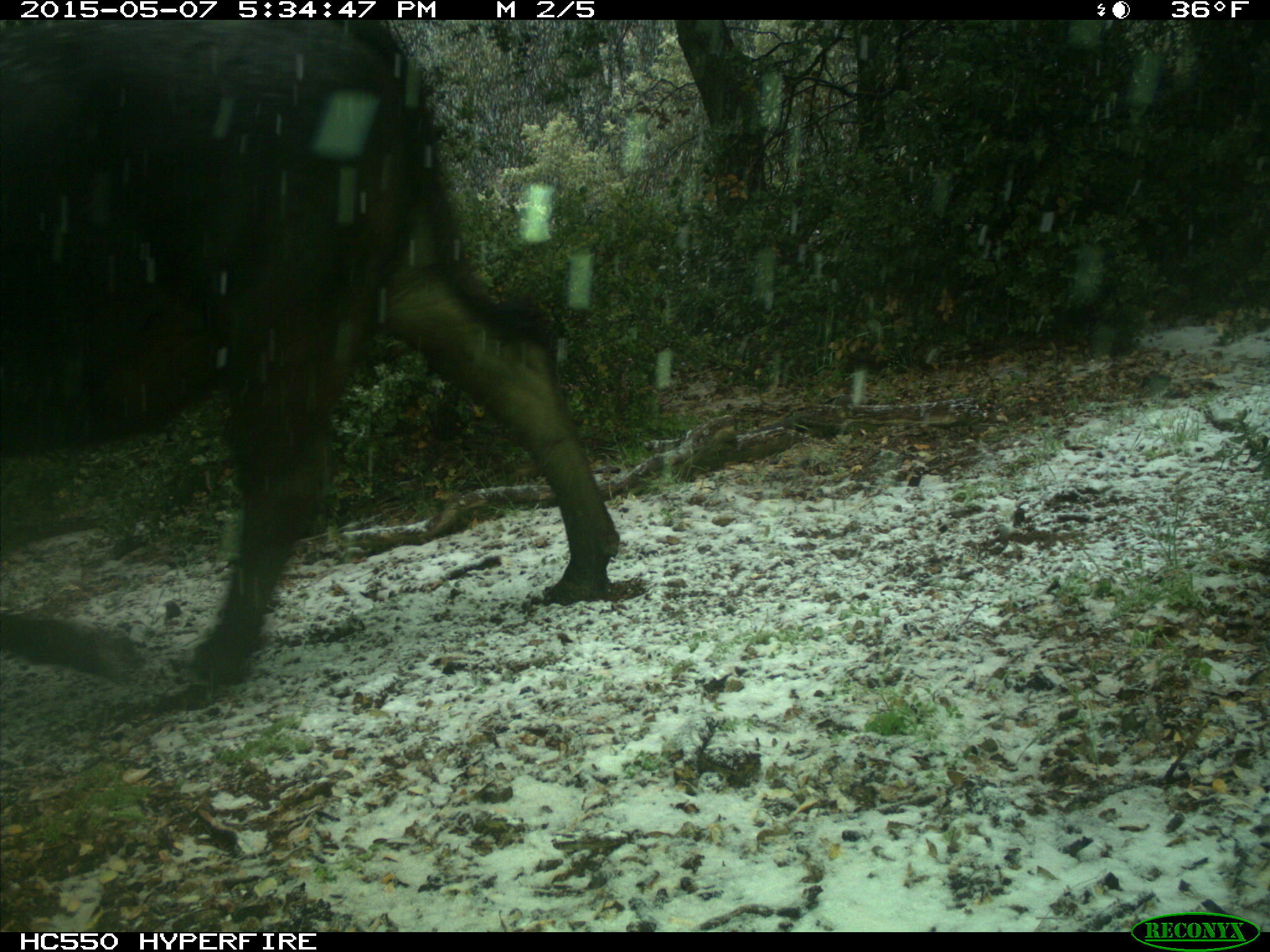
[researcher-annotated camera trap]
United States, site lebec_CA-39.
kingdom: Animalia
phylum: Chordata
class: Mammalia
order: Artiodactyla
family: Bovidae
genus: Bos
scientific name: Bos taurus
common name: domestic cow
Bos taurus (domestic cow).